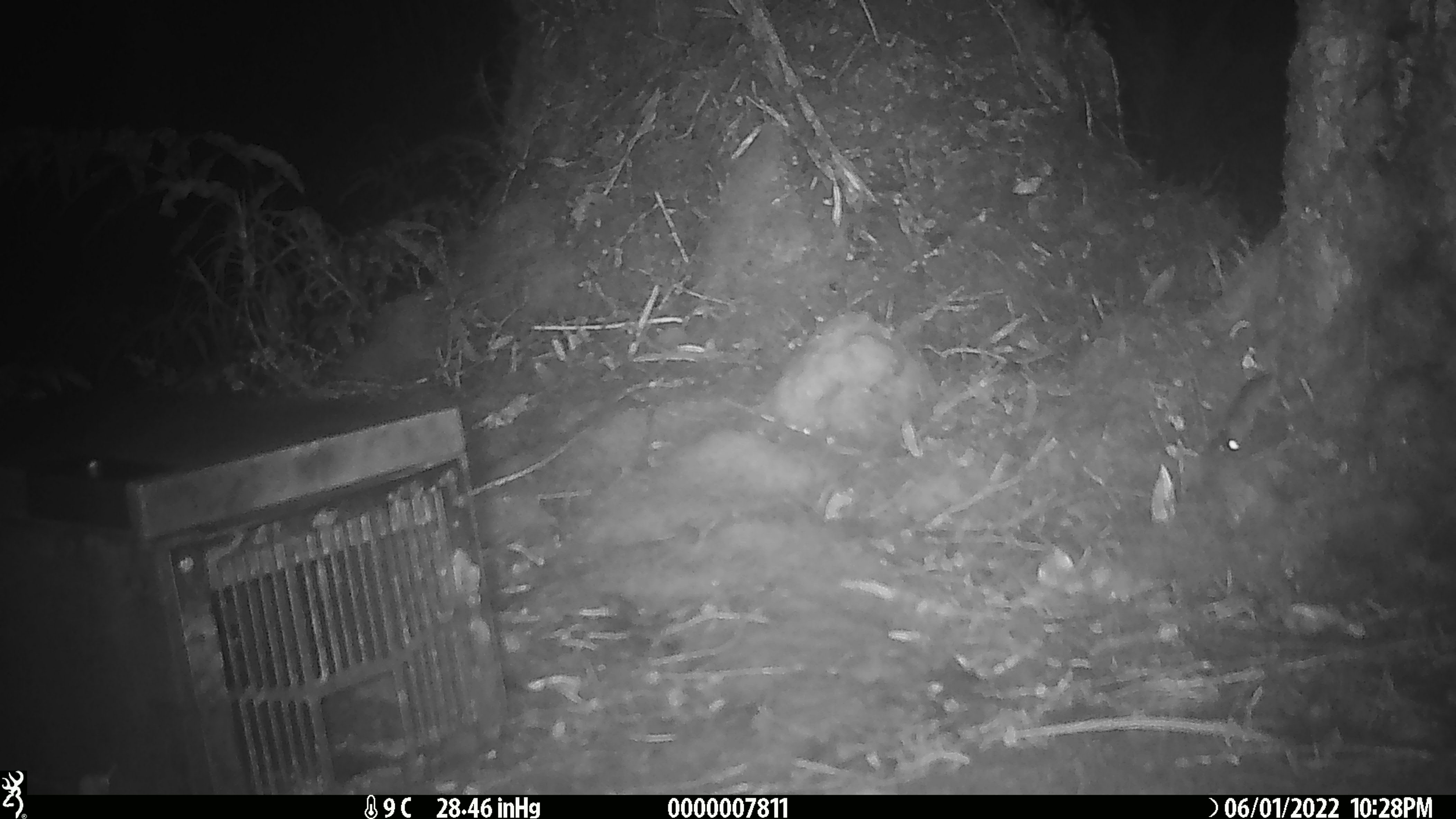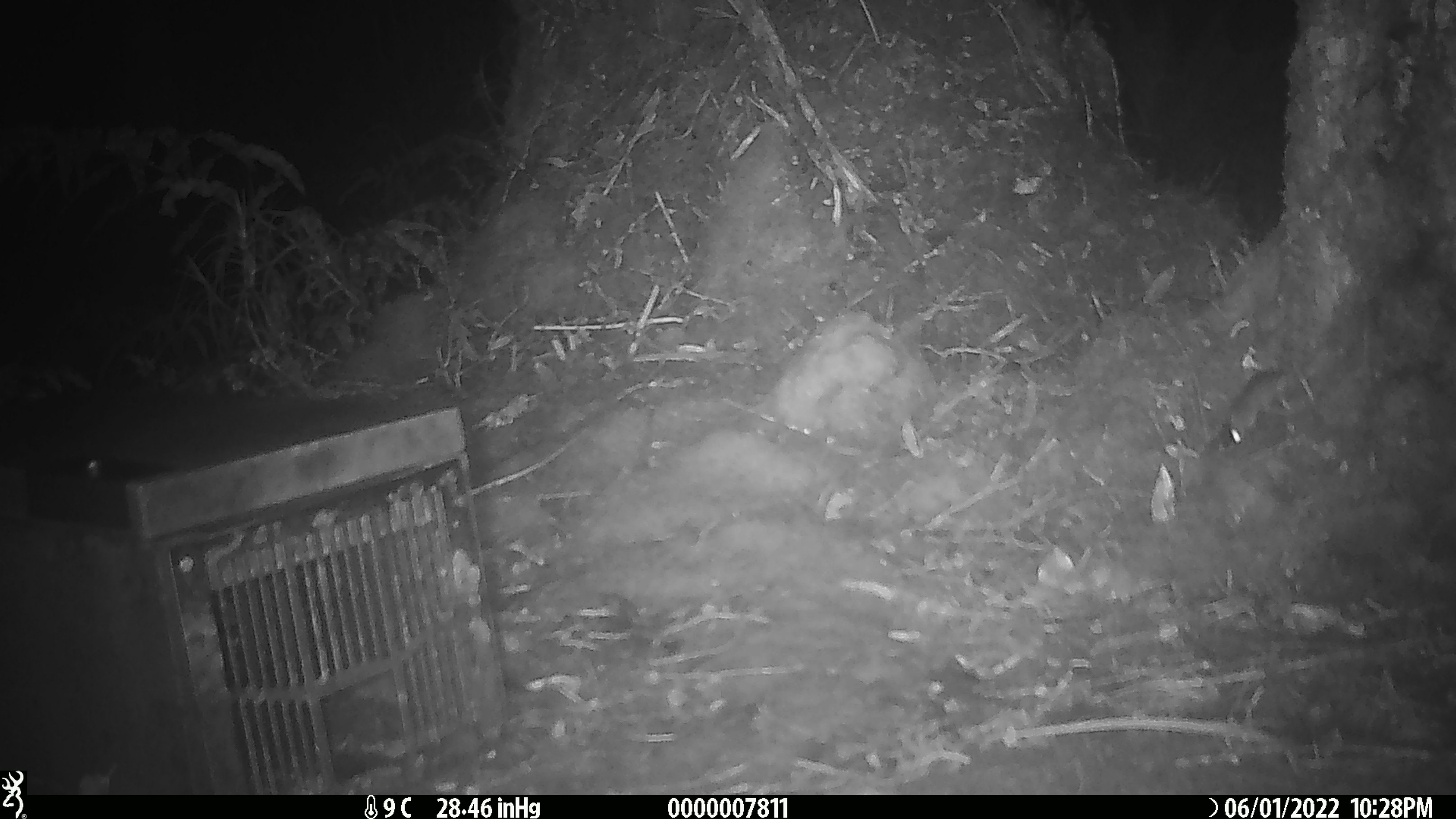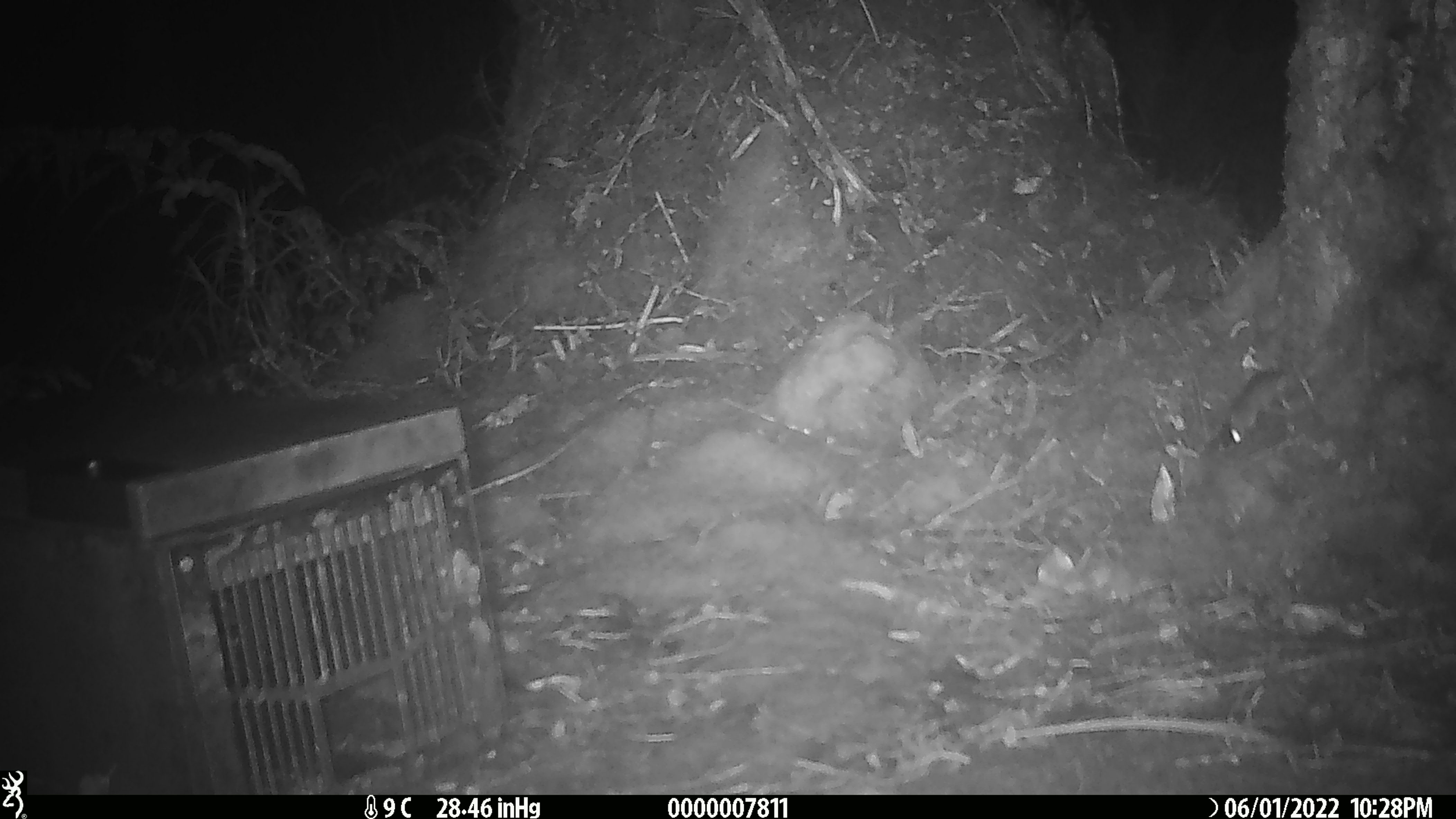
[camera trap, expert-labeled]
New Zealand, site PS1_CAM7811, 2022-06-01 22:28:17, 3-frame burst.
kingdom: Animalia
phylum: Chordata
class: Mammalia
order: Rodentia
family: Muridae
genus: Mus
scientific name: Mus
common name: mouse